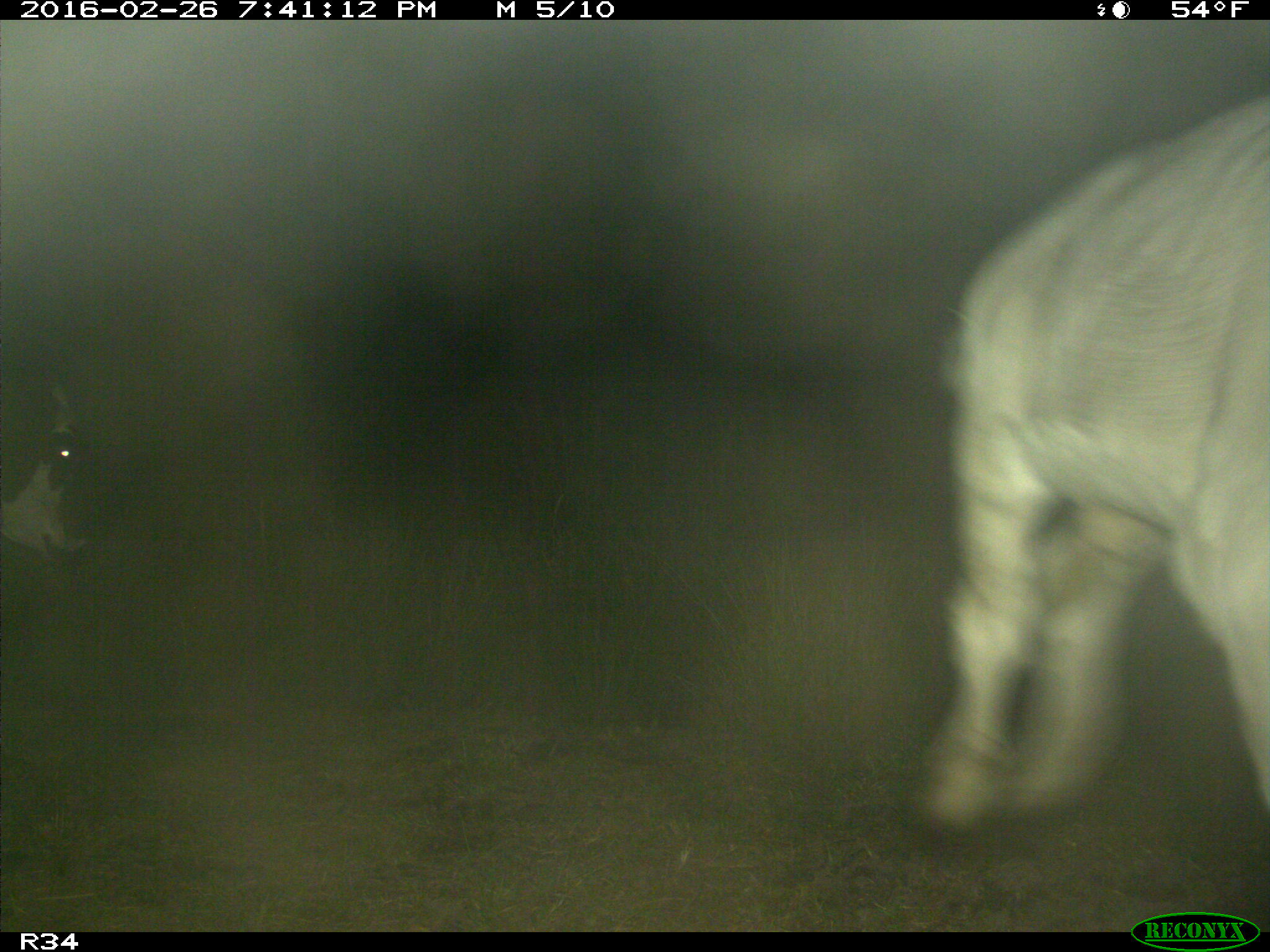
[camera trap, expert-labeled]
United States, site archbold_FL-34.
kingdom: Animalia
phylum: Chordata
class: Mammalia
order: Artiodactyla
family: Bovidae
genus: Bos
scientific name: Bos taurus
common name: domestic cow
Bos taurus (domestic cow).